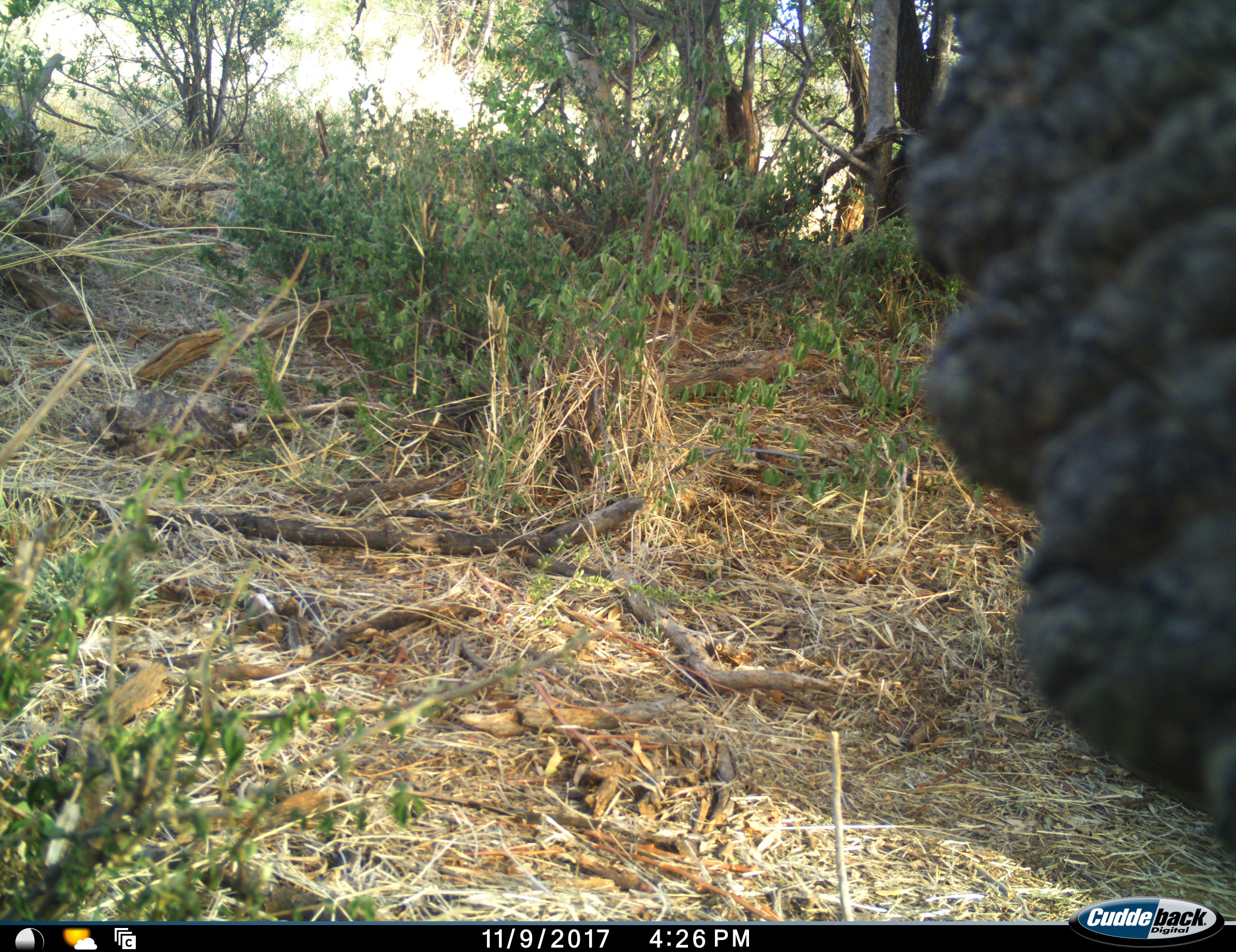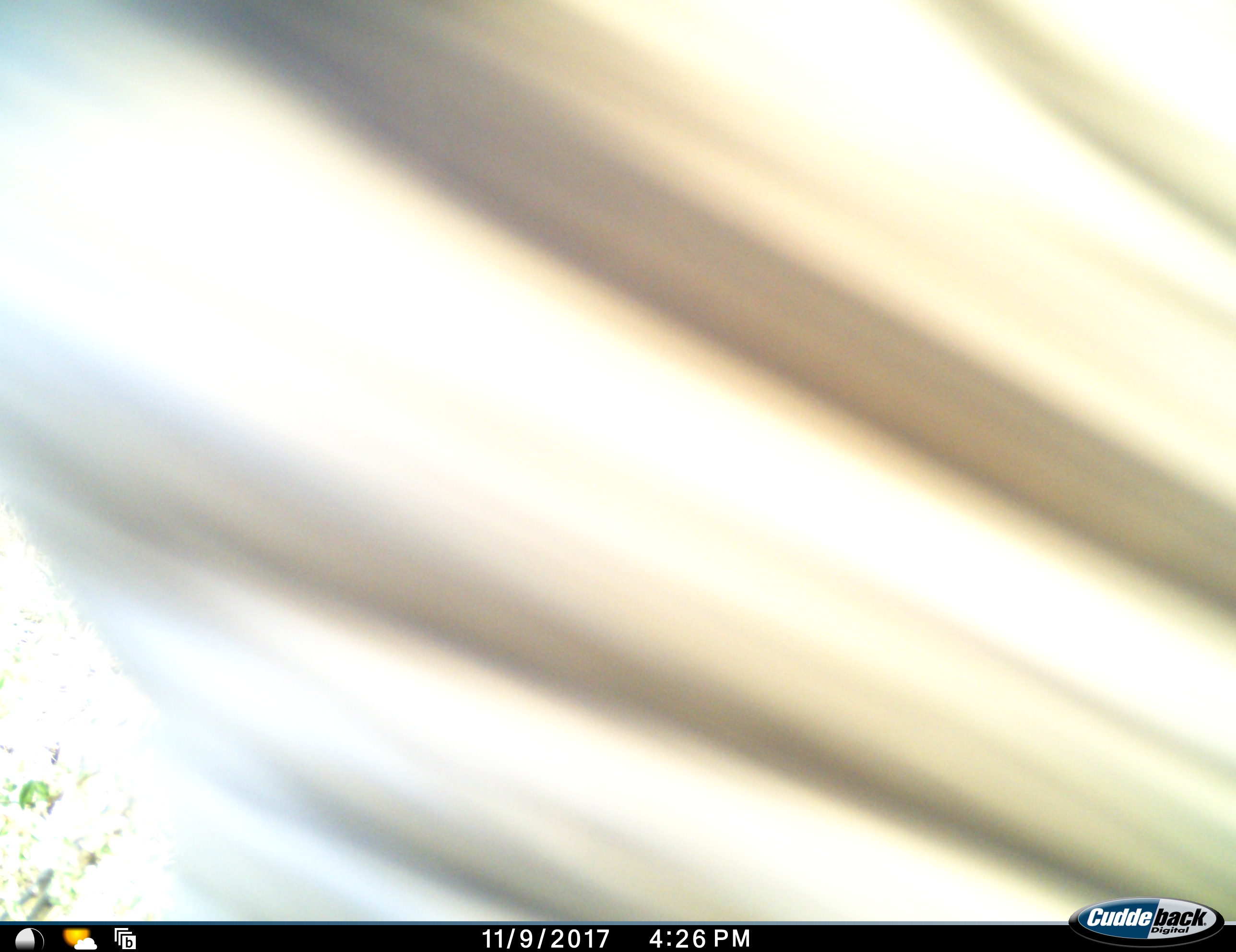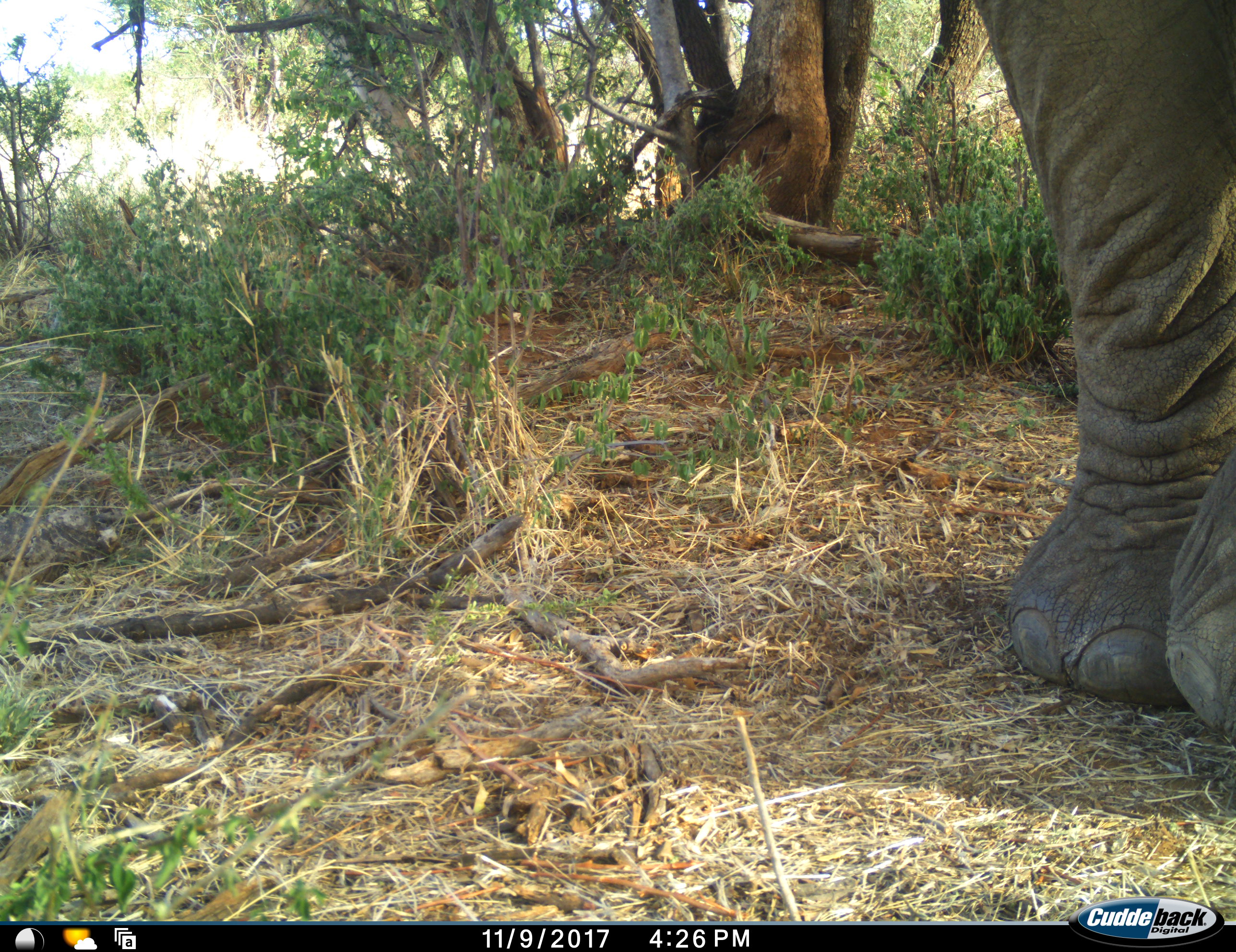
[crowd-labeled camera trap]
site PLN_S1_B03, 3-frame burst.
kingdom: Animalia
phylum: Chordata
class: Mammalia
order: Proboscidea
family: Elephantidae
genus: Loxodonta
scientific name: Loxodonta africana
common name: african bush elephant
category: elephant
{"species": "elephant (african bush elephant) (Loxodonta africana)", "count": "1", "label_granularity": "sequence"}